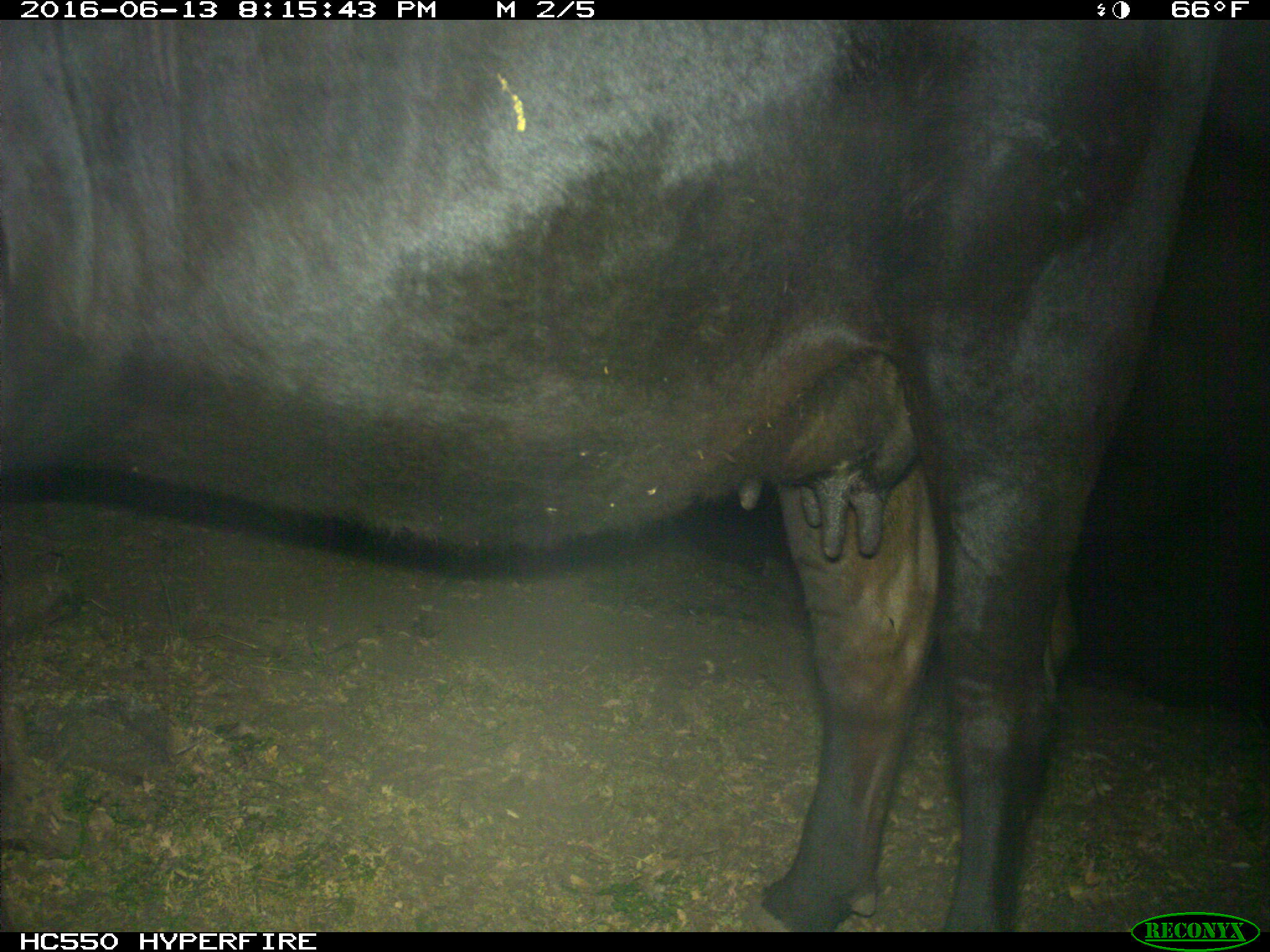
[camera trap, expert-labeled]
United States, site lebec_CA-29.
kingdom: Animalia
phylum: Chordata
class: Mammalia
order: Artiodactyla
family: Bovidae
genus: Bos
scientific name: Bos taurus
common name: domestic cow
Bos taurus (domestic cow).